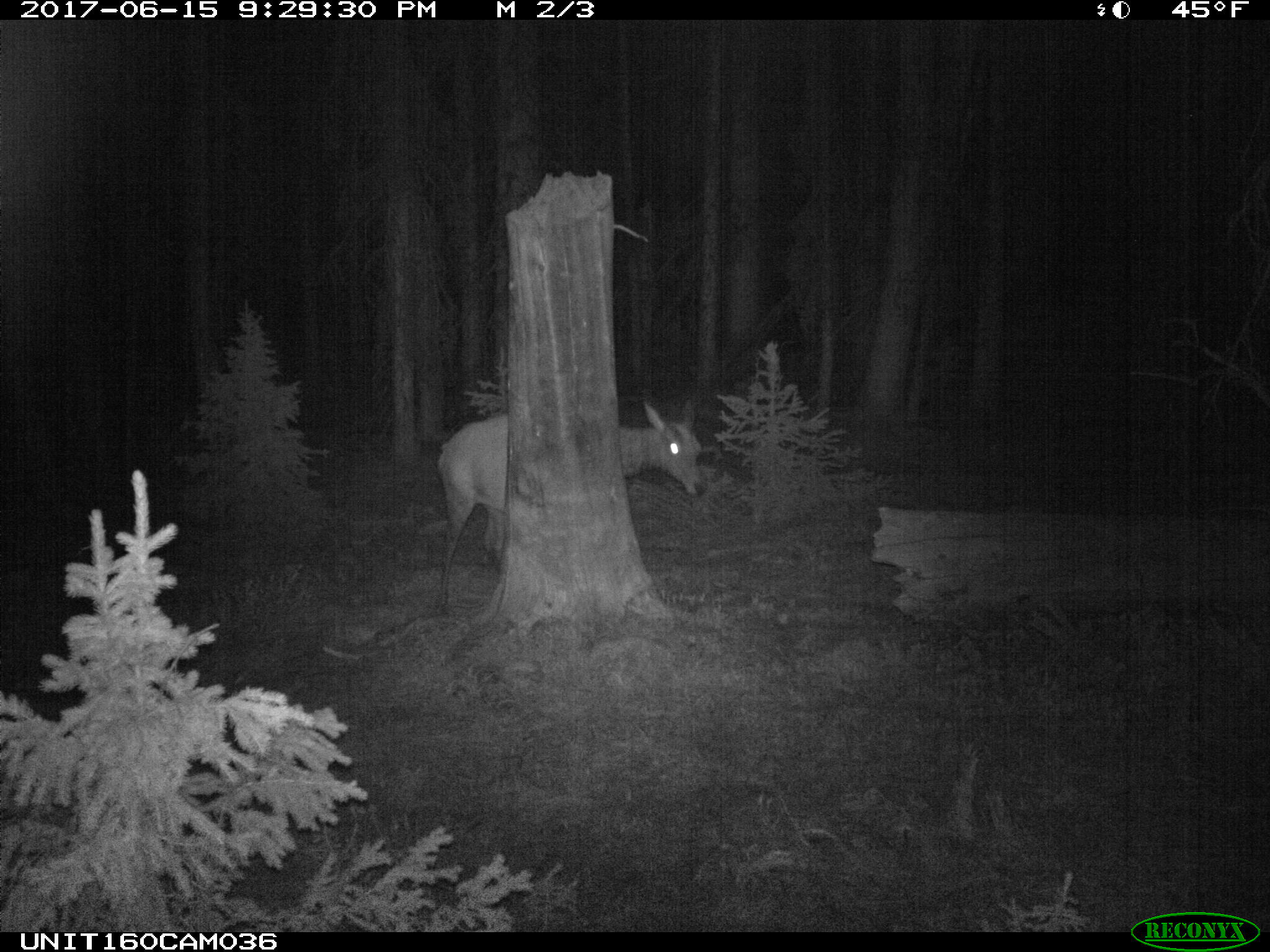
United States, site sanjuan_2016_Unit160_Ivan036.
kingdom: Animalia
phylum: Chordata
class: Mammalia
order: Artiodactyla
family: Cervidae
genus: Cervus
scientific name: Cervus elaphus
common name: red deer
Cervus elaphus (red deer).